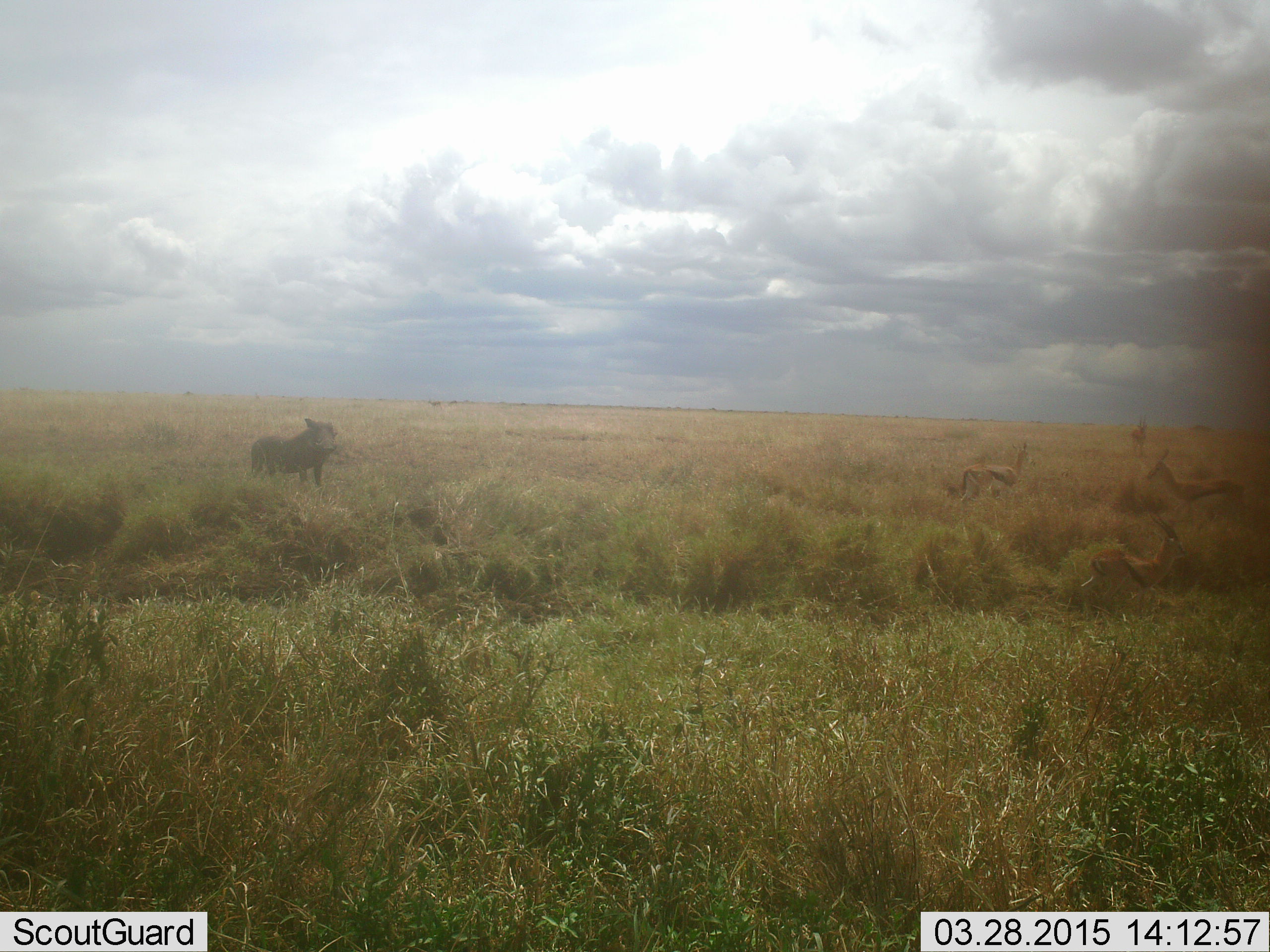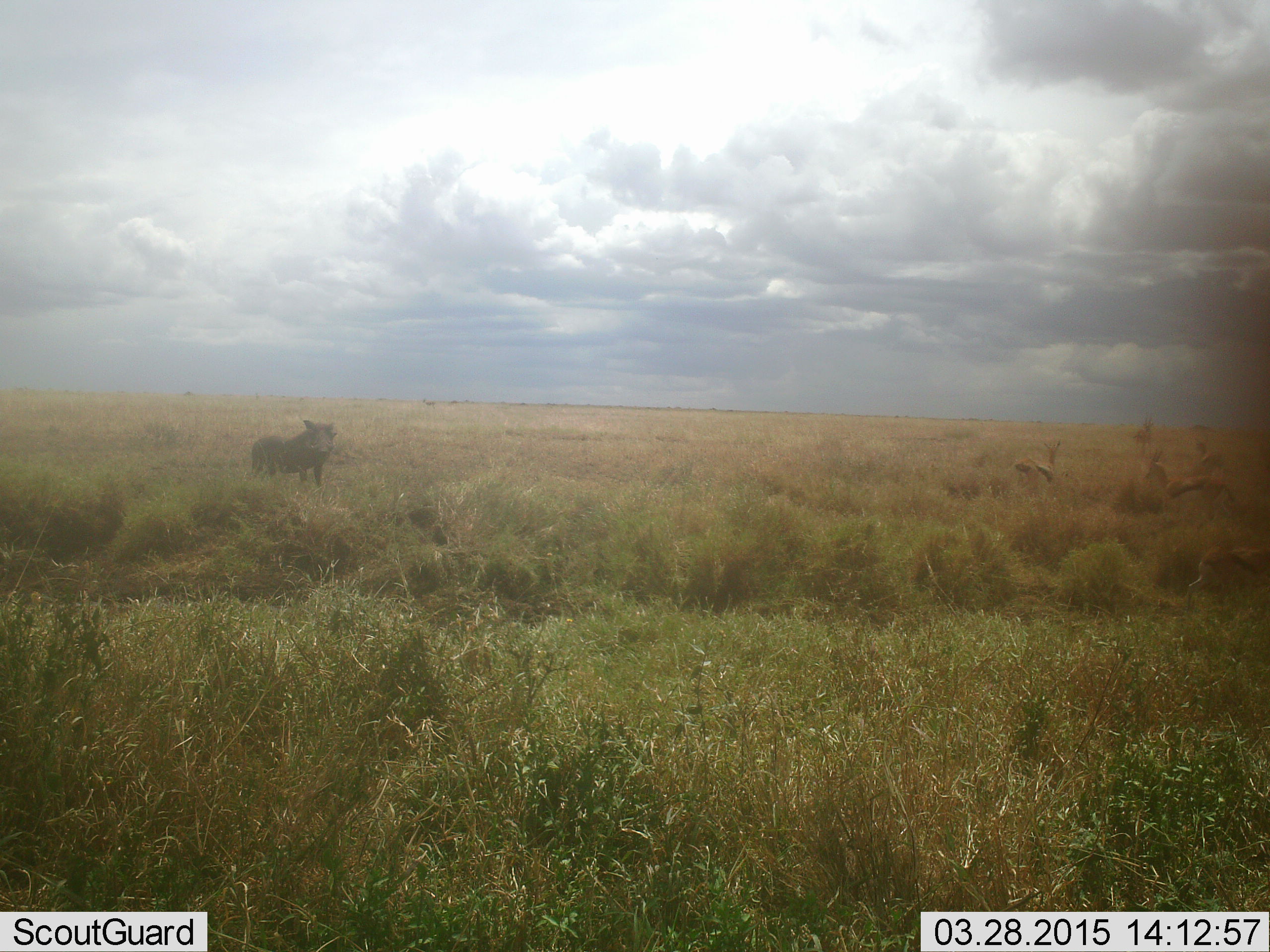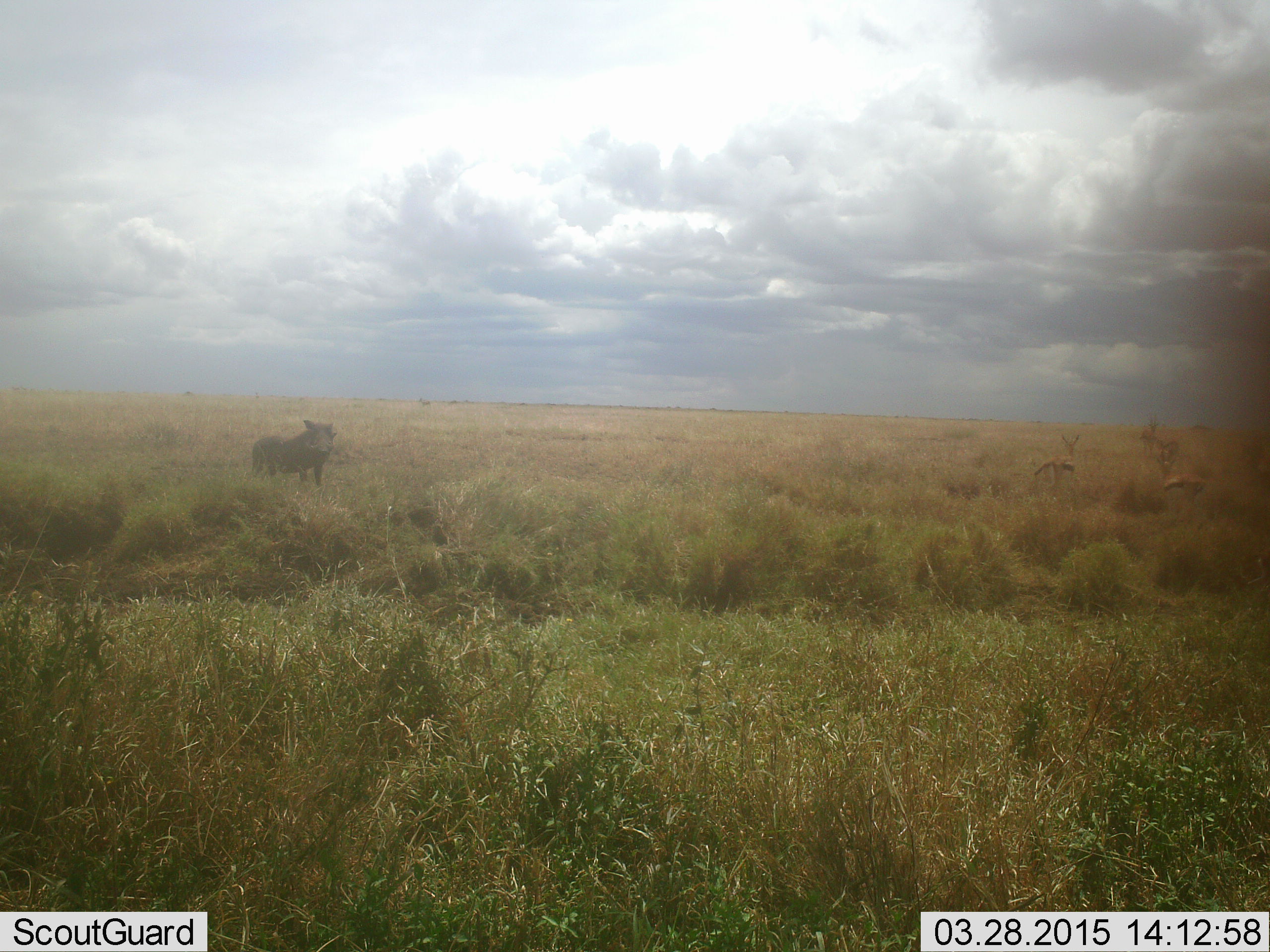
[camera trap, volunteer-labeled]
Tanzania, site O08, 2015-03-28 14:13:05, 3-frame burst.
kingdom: Animalia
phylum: Chordata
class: Mammalia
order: Artiodactyla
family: Bovidae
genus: Eudorcas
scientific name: Eudorcas thomsonii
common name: thomson's gazelle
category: gazellethomsons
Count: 5.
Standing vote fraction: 40%.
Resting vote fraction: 0%.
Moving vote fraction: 70%.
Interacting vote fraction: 0%.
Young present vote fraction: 0%.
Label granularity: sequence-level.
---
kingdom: Animalia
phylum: Chordata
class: Mammalia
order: Artiodactyla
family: Suidae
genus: Phacochoerus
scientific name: Phacochoerus africanus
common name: warthog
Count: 1.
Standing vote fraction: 100%.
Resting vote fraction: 0%.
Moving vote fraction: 0%.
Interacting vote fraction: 0%.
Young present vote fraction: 0%.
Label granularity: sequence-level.